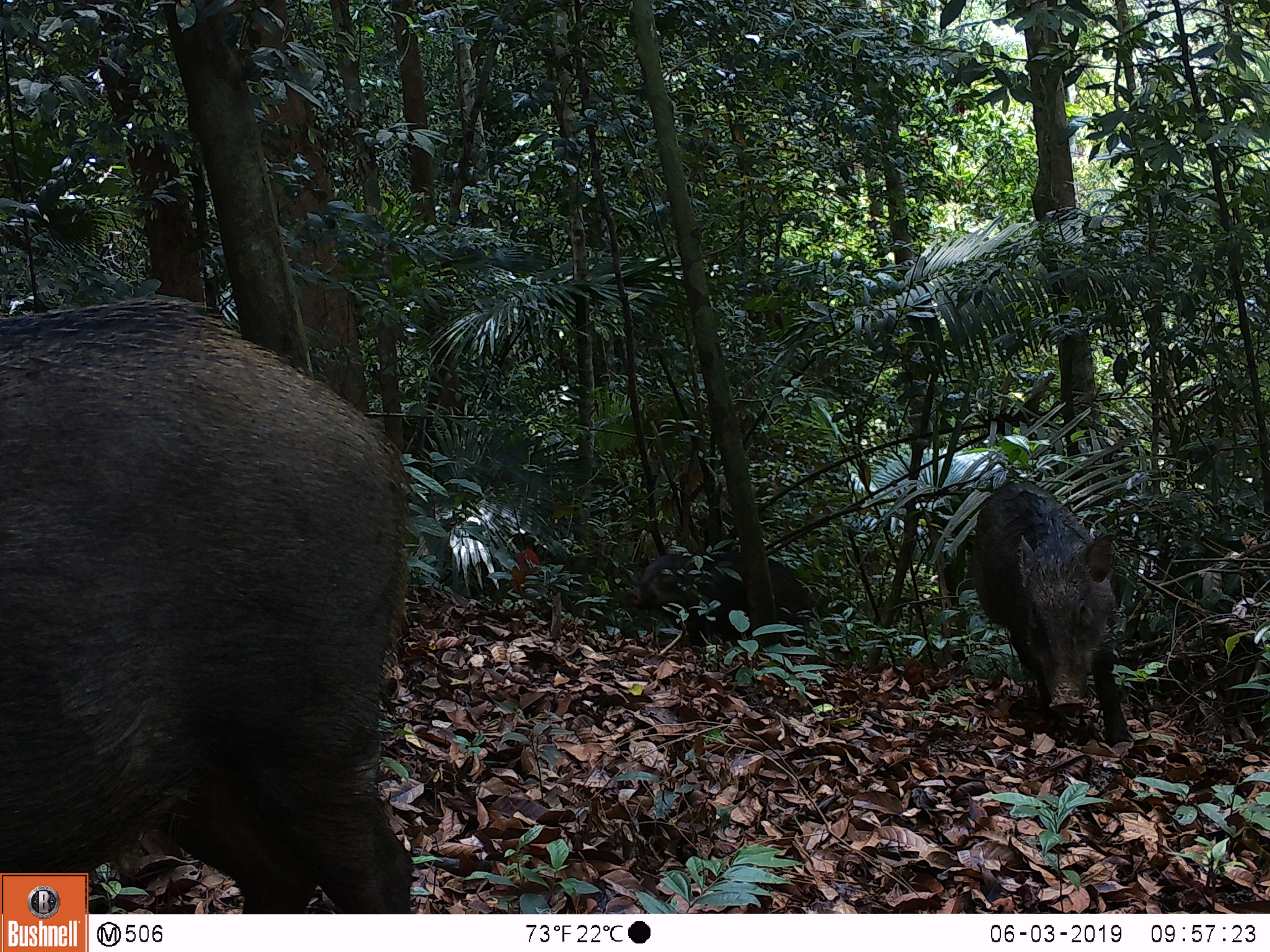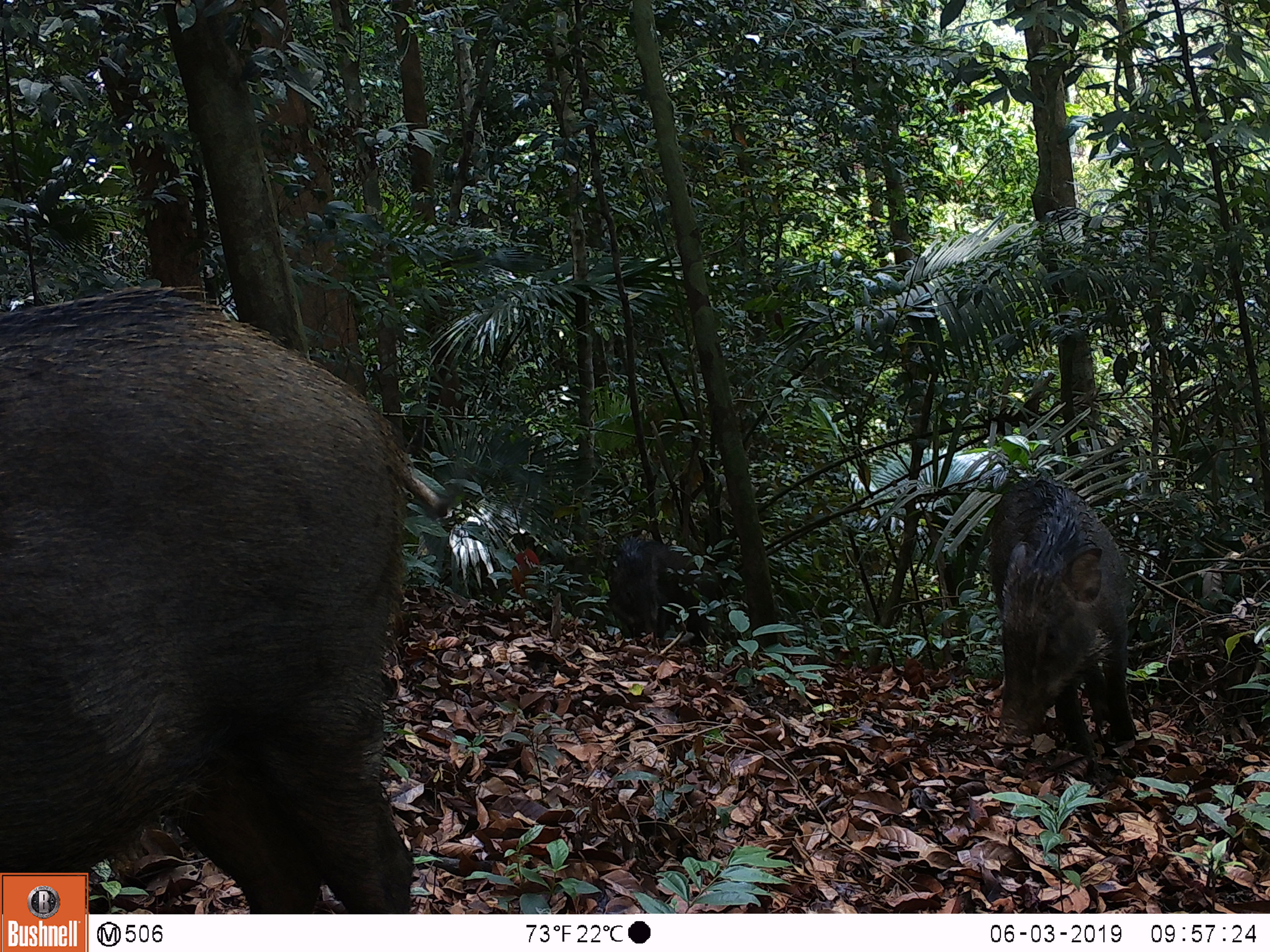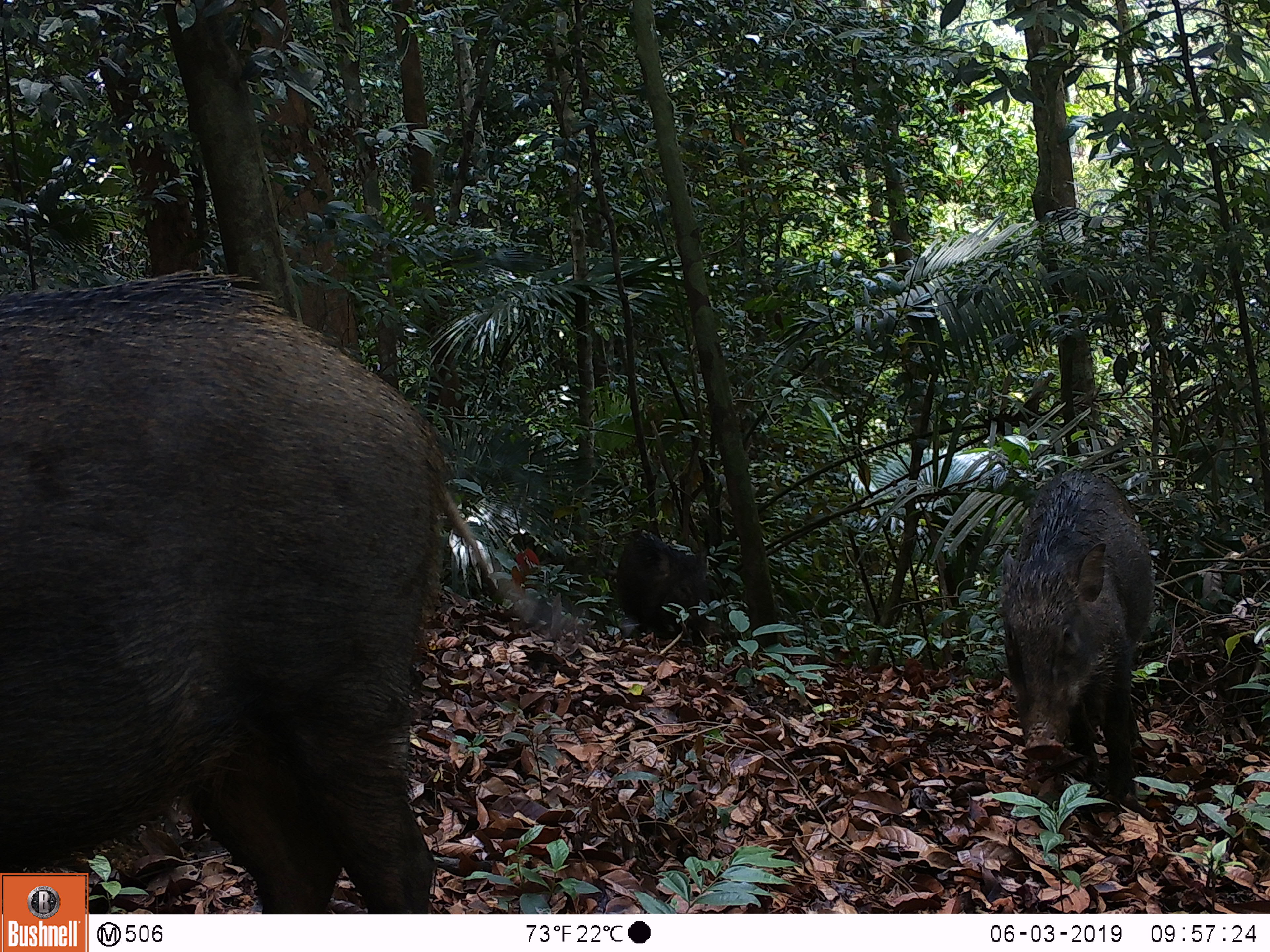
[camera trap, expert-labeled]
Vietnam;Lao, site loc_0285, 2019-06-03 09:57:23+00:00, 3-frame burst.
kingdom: Animalia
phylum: Chordata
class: Mammalia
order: Artiodactyla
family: Suidae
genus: Sus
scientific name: Sus scrofa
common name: eurasian wild pig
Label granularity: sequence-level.